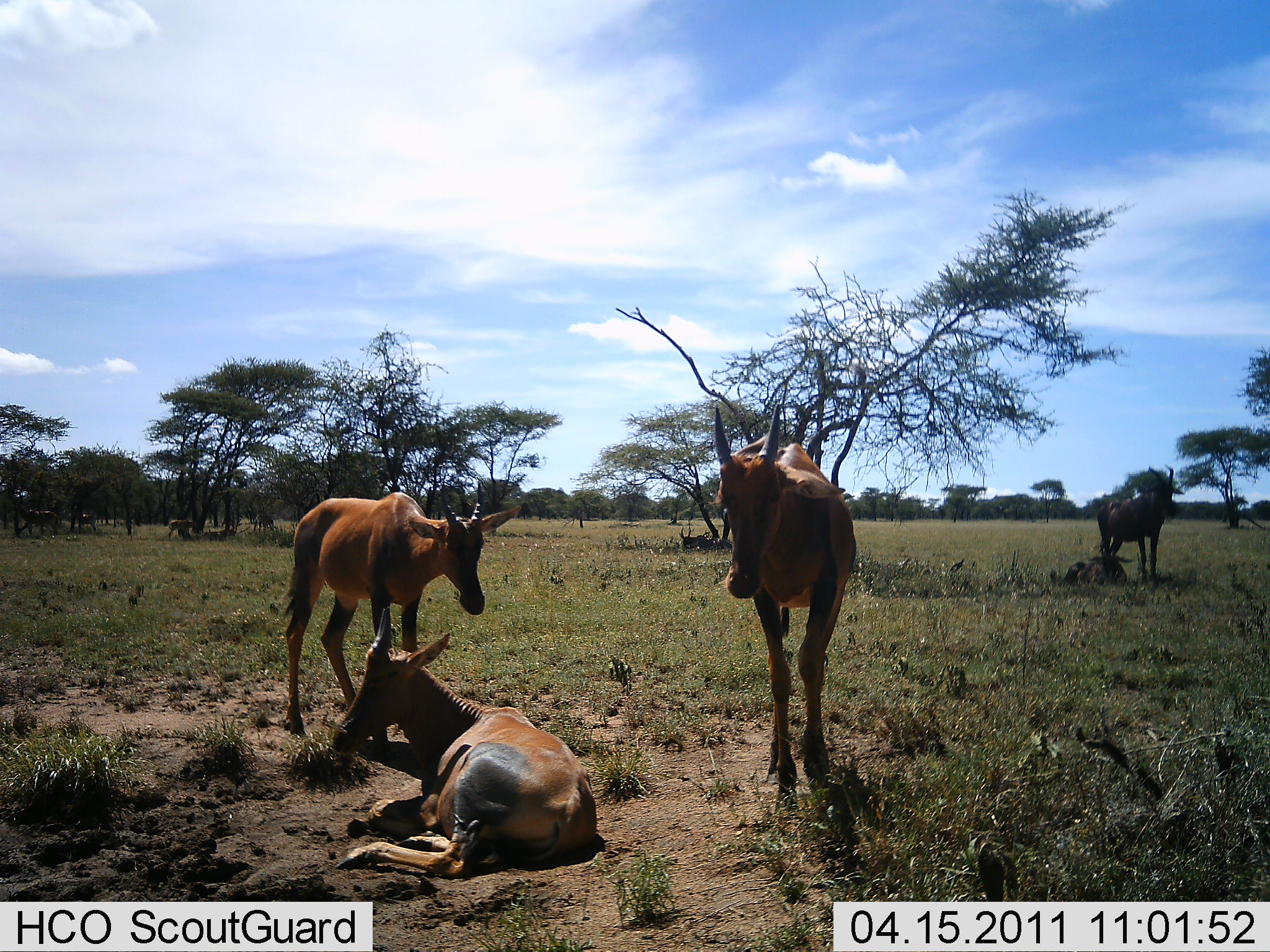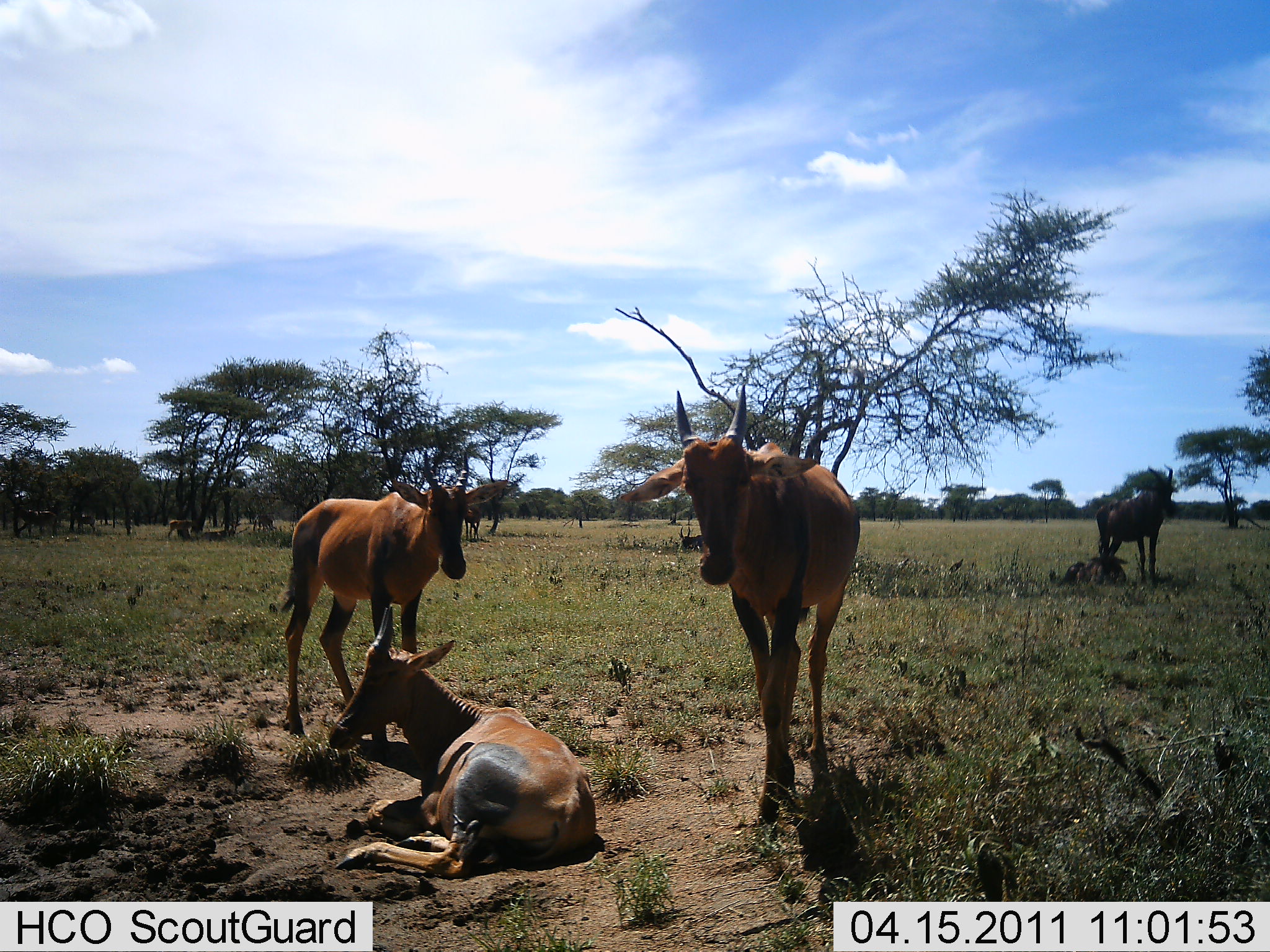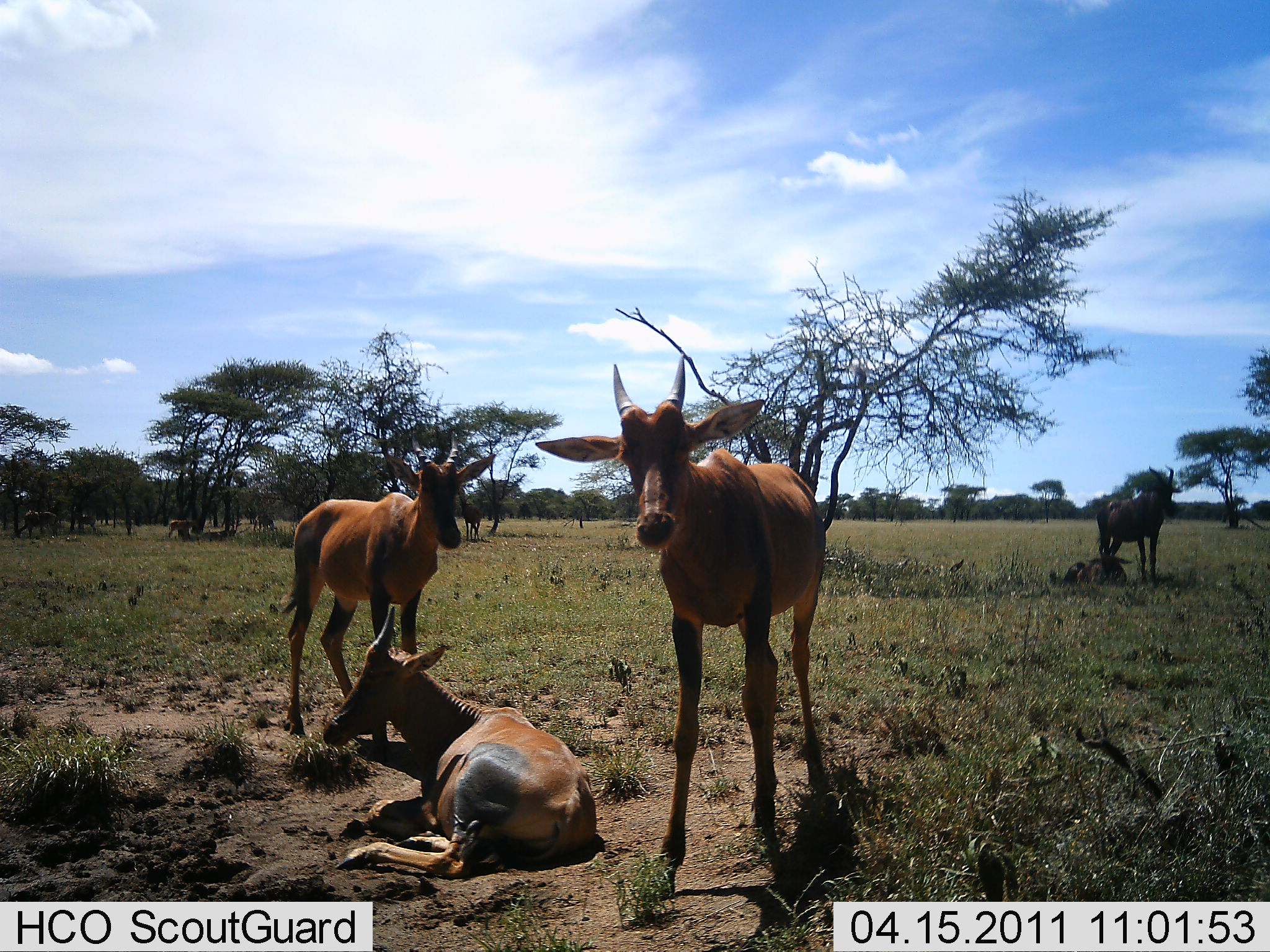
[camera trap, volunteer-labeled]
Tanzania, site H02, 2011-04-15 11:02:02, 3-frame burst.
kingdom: Animalia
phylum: Chordata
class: Mammalia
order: Artiodactyla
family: Bovidae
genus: Damaliscus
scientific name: Damaliscus lunatus jimela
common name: topi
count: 5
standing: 91%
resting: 100%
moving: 36%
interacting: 0%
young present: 0%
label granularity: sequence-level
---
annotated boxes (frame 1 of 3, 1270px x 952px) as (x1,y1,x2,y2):
animal: (333,606,598,877); (285,483,524,740); (713,400,856,816); (1097,464,1181,589); (1050,557,1127,587); (679,525,732,552); (17,506,58,536); (167,520,199,541); (74,512,96,533); (255,511,273,532)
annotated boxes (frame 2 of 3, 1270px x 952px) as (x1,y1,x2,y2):
animal: (618,381,861,820); (327,606,598,877); (280,448,509,738); (1096,463,1175,584); (1062,556,1126,585); (12,504,57,537); (167,519,198,540); (465,508,480,539); (680,526,702,547); (74,512,96,532); (254,514,275,531)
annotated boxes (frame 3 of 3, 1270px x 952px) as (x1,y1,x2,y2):
animal: (536,354,827,894); (322,603,597,878); (288,430,496,740); (1098,465,1182,582); (1061,554,1129,585); (25,510,59,538); (460,499,482,541); (168,520,198,539); (74,512,96,533); (252,516,274,531)